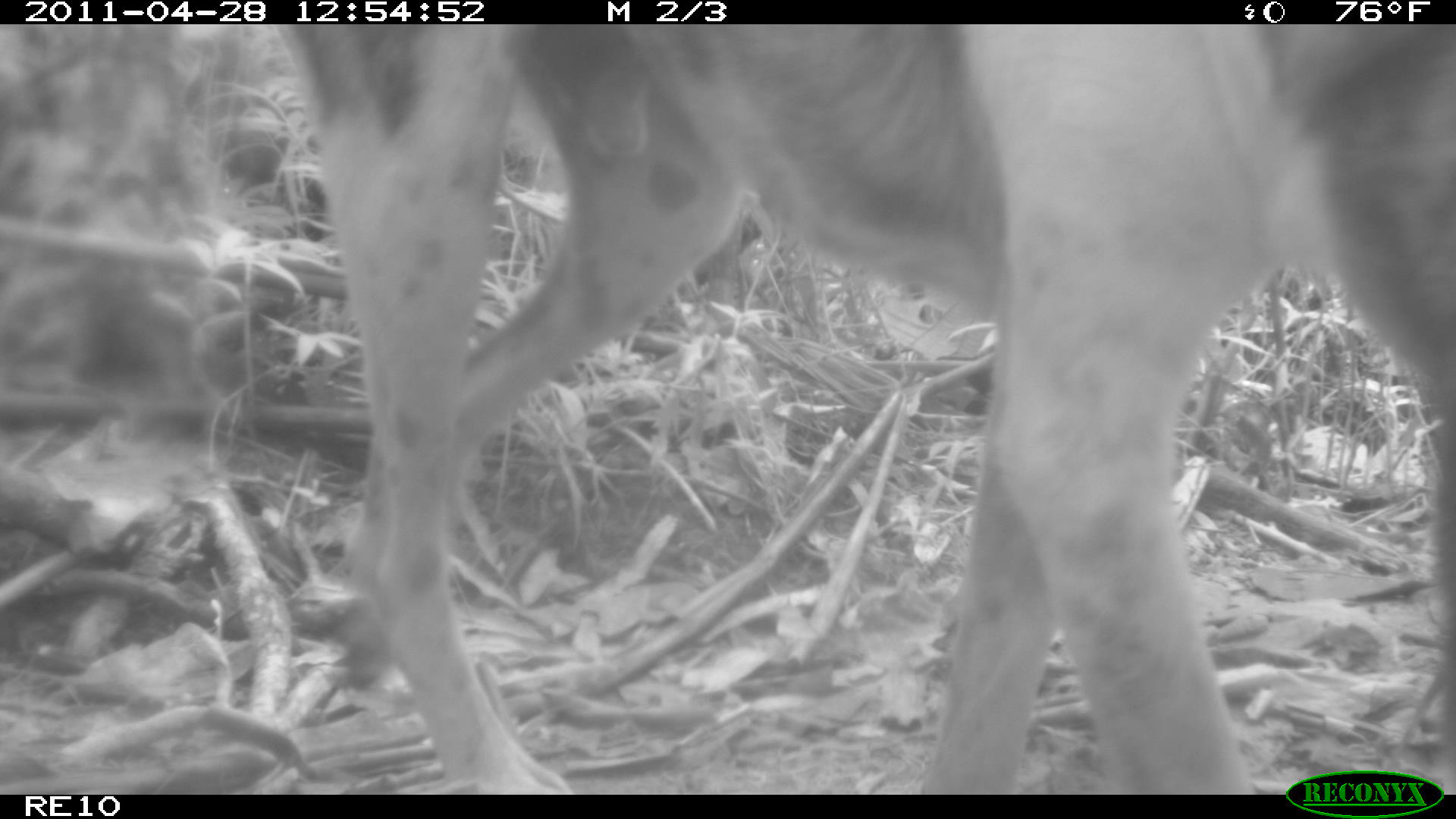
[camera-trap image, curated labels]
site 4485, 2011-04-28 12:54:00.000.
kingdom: Animalia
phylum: Chordata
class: Mammalia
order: Carnivora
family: Canidae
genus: Canis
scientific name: Canis familiaris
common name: domestic dog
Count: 1.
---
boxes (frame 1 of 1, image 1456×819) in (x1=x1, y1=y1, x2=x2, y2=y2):
canis familiaris: (x1=272, y1=24, x2=1456, y2=794)